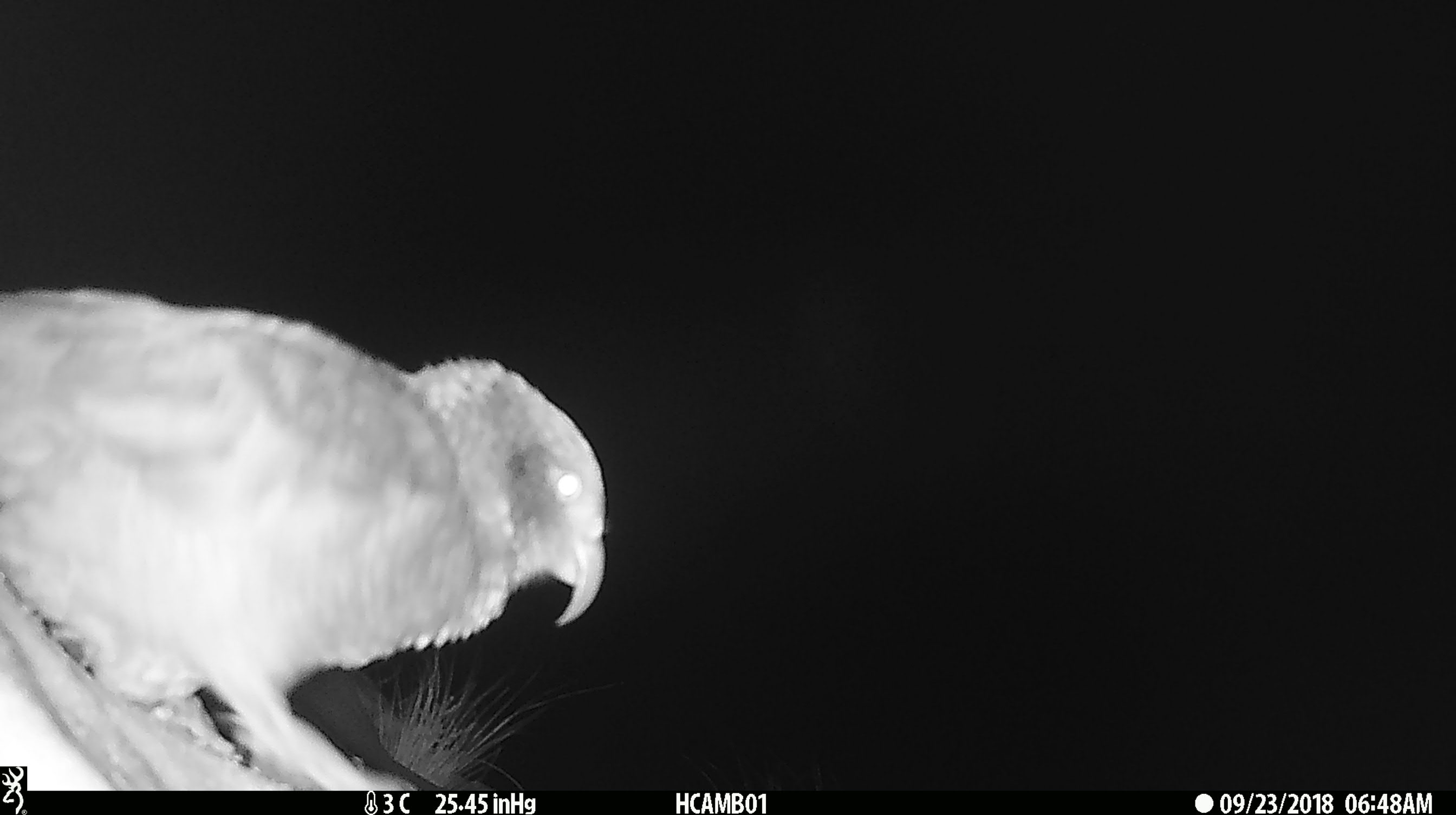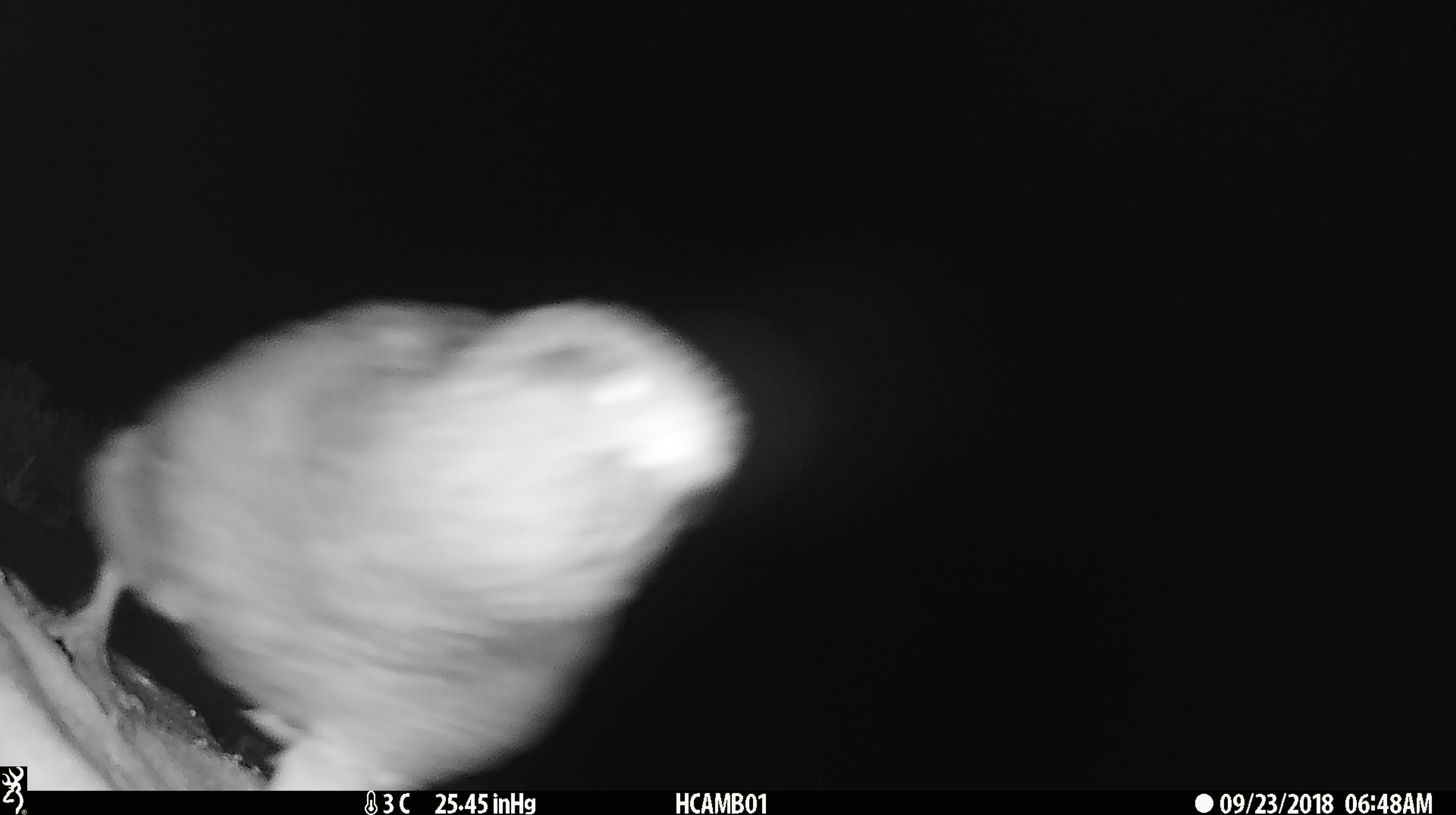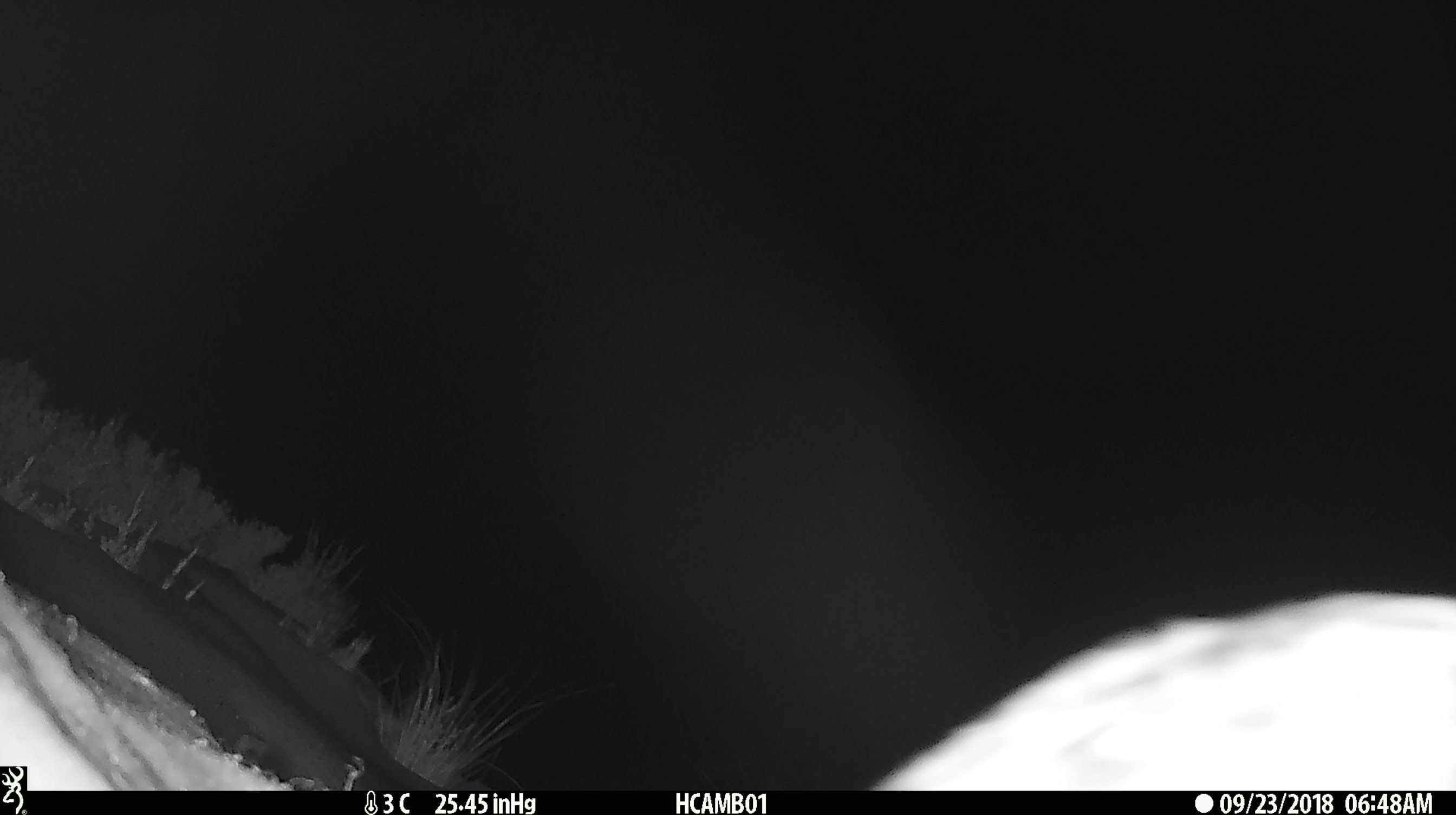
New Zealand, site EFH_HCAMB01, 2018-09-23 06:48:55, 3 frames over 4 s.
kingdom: Animalia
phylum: Chordata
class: Aves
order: Psittaciformes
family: Strigopidae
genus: Nestor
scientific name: Nestor notabilis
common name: kea